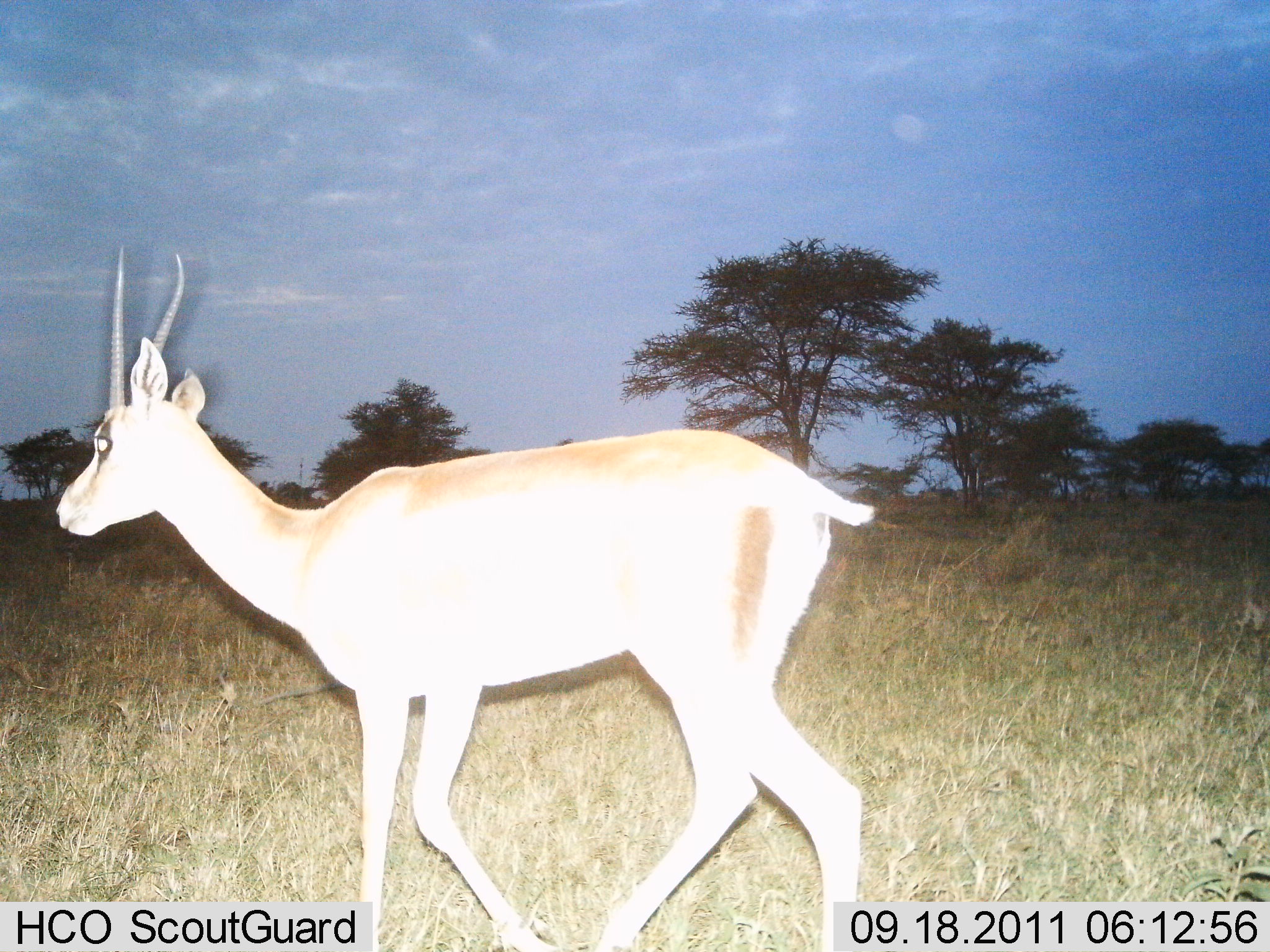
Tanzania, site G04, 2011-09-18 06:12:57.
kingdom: Animalia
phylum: Chordata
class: Mammalia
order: Artiodactyla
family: Bovidae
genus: Nanger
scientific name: Nanger granti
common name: grant's gazelle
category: gazellegrants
Gazellegrants (grant's gazelle) (Nanger granti), count 1. Behavior (volunteer vote fractions): standing 9%, resting 0%, moving 91%, interacting 0%. Young present (vote fraction): 0%. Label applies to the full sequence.